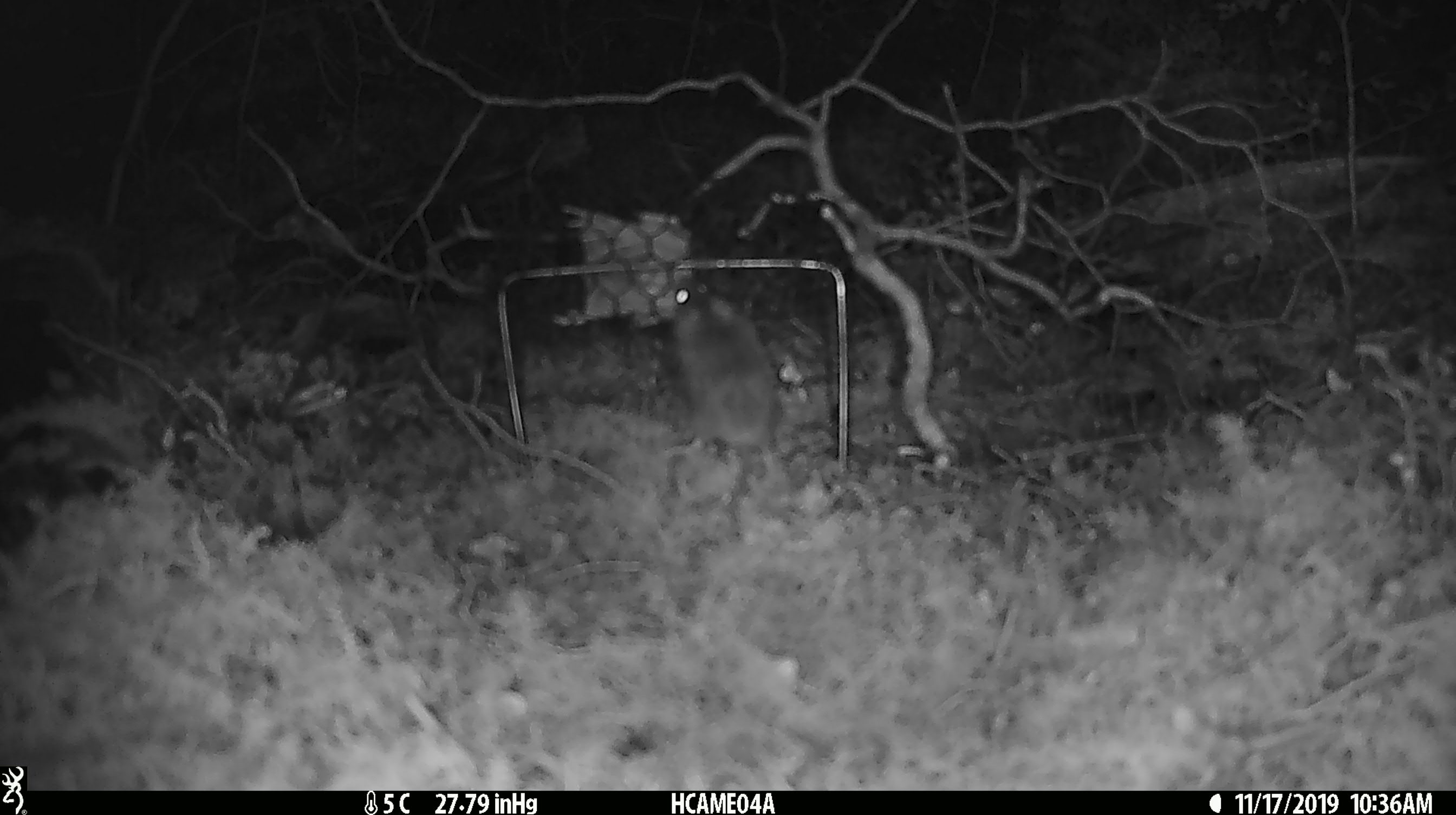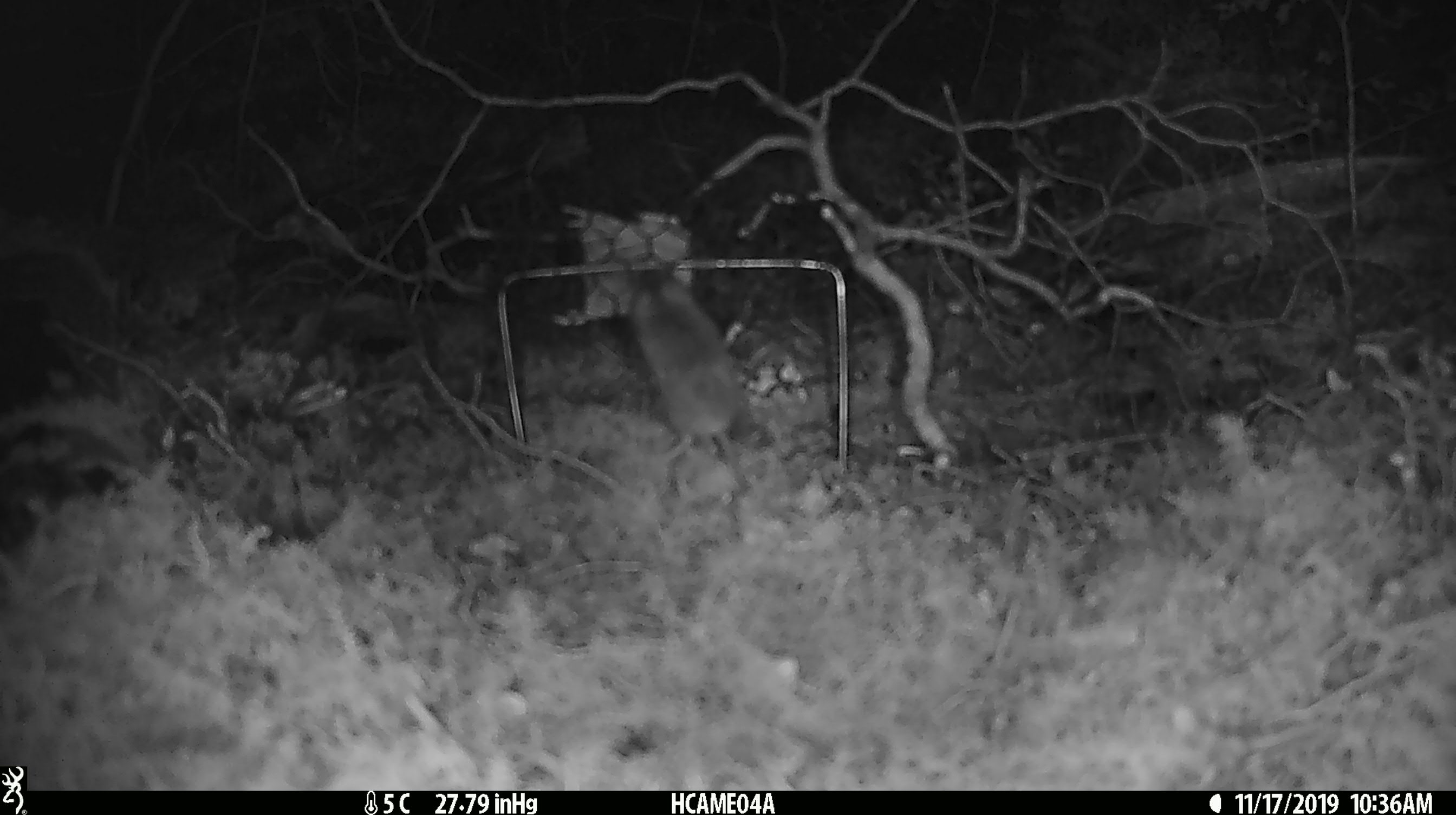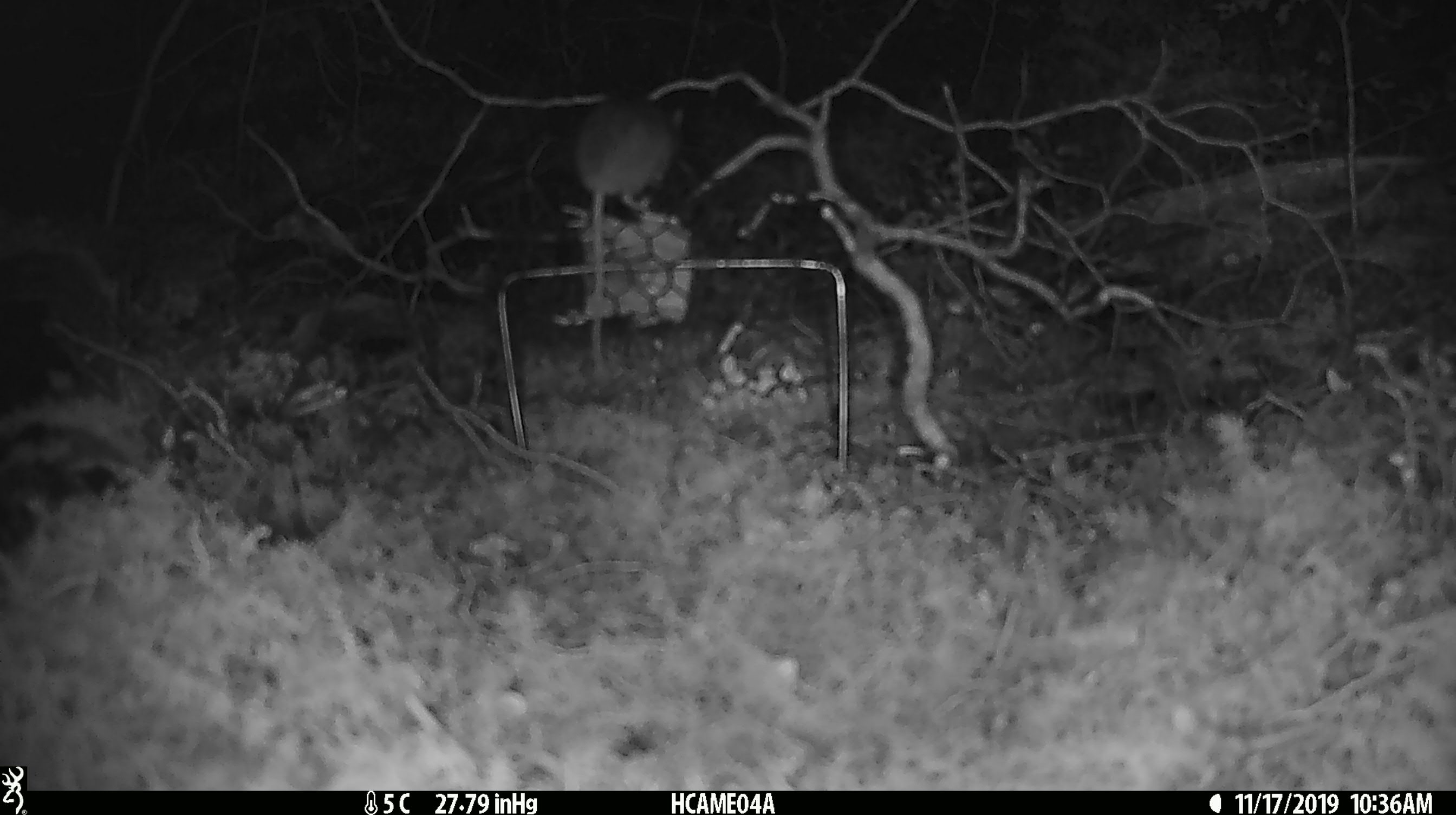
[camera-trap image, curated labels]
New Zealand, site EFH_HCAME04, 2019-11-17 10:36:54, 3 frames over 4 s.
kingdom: Animalia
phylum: Chordata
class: Mammalia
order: Rodentia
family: Muridae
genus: Mus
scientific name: Mus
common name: mouse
Mouse (Mus).